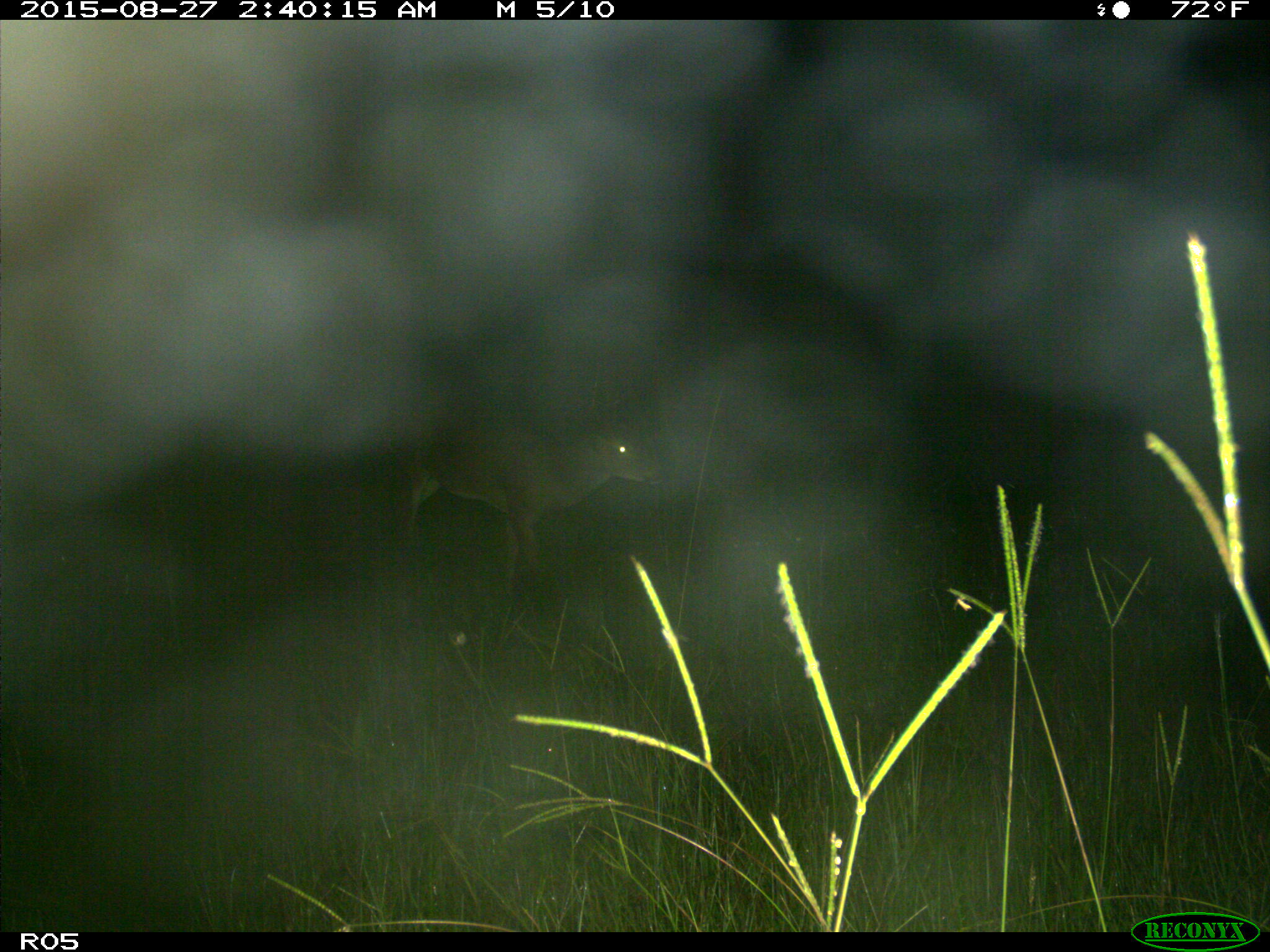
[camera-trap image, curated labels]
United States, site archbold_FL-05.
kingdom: Animalia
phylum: Chordata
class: Mammalia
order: Artiodactyla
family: Cervidae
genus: Odocoileus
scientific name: Odocoileus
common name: deer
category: unidentified deer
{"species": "unidentified deer (deer) (Odocoileus)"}